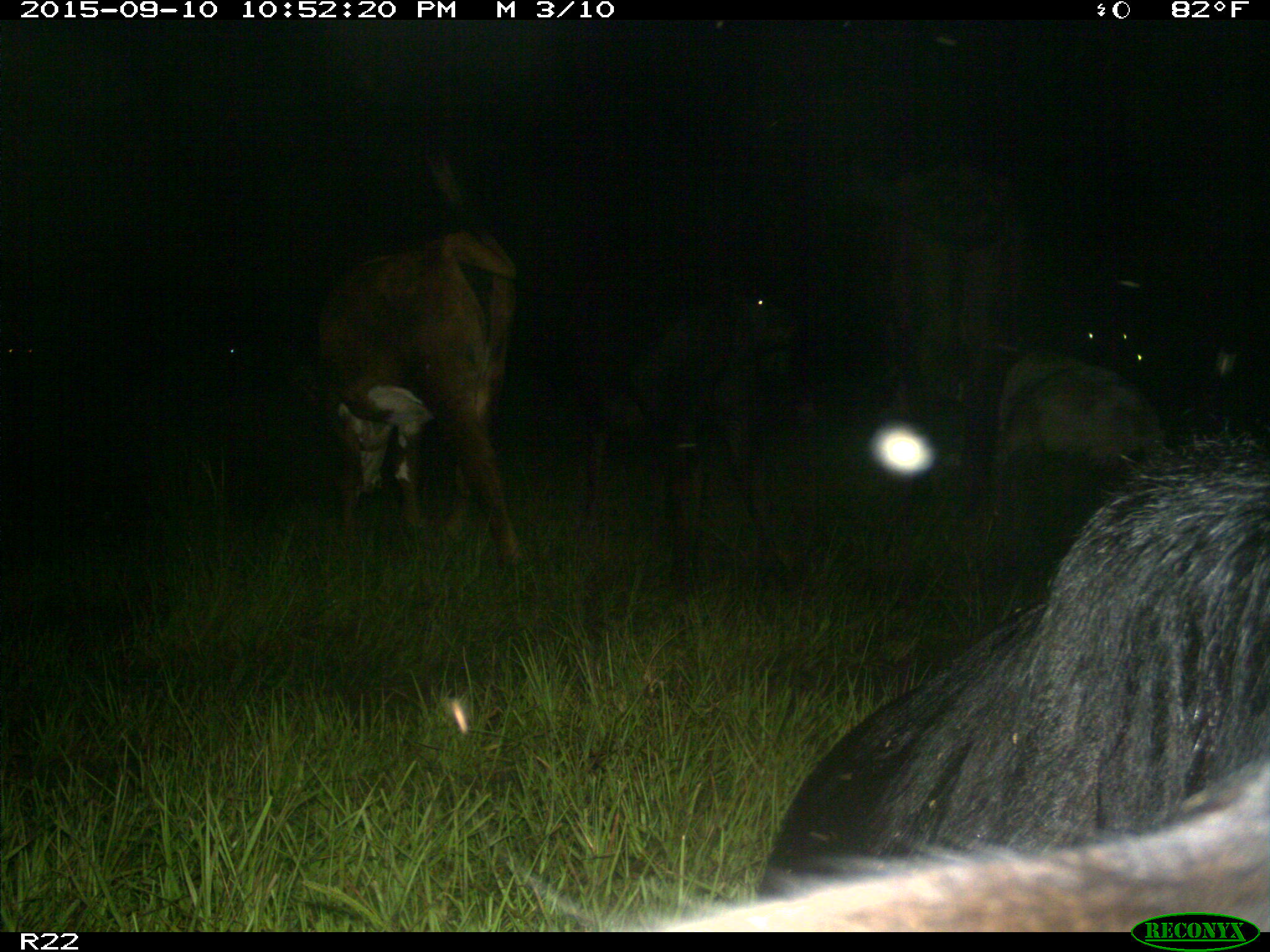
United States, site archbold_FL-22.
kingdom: Animalia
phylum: Chordata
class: Mammalia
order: Artiodactyla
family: Bovidae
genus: Bos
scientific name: Bos taurus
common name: domestic cow